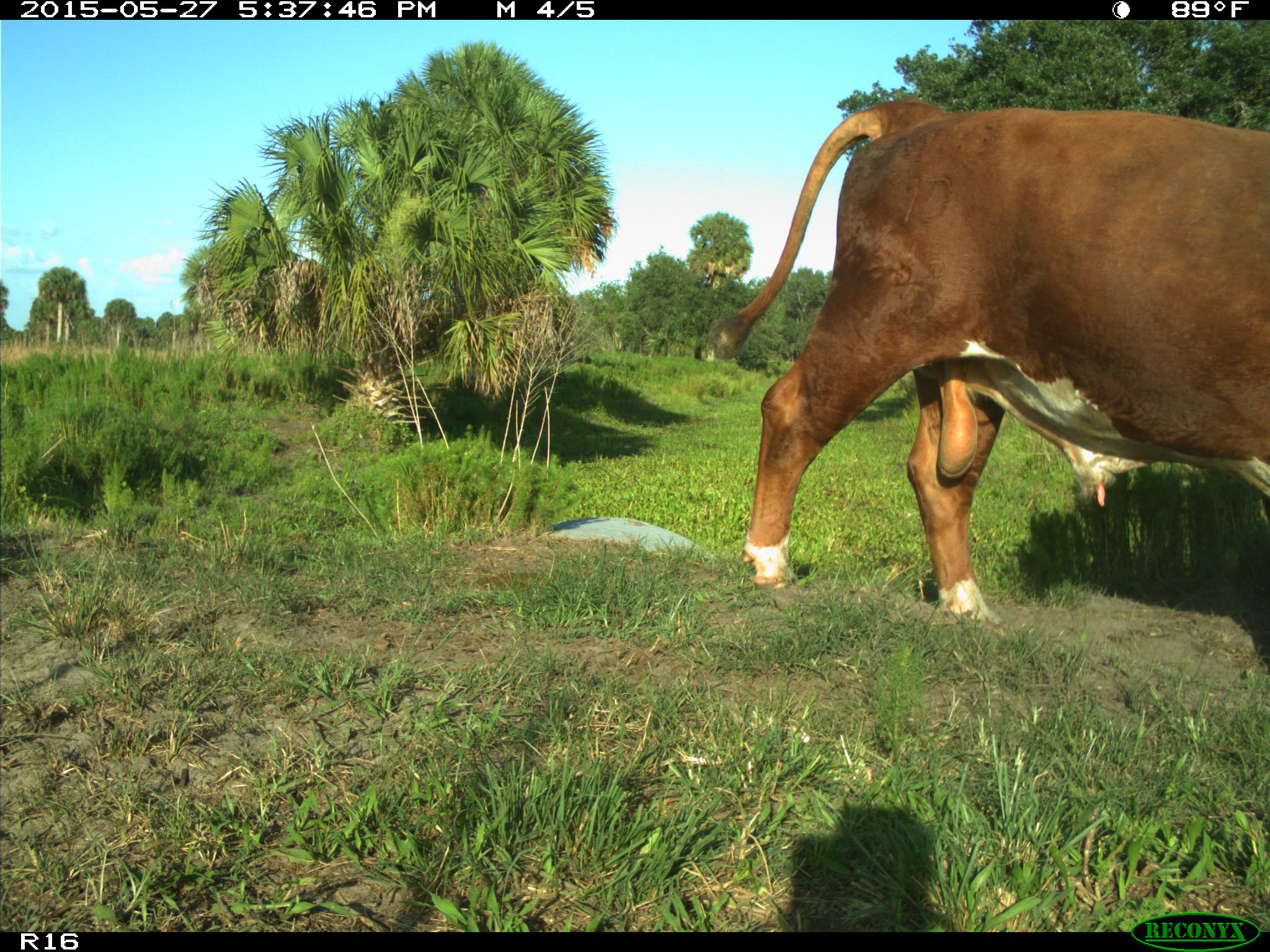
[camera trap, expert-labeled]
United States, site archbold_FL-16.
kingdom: Animalia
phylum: Chordata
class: Mammalia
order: Artiodactyla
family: Bovidae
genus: Bos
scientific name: Bos taurus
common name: domestic cow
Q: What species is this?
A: Bos taurus (domestic cow).